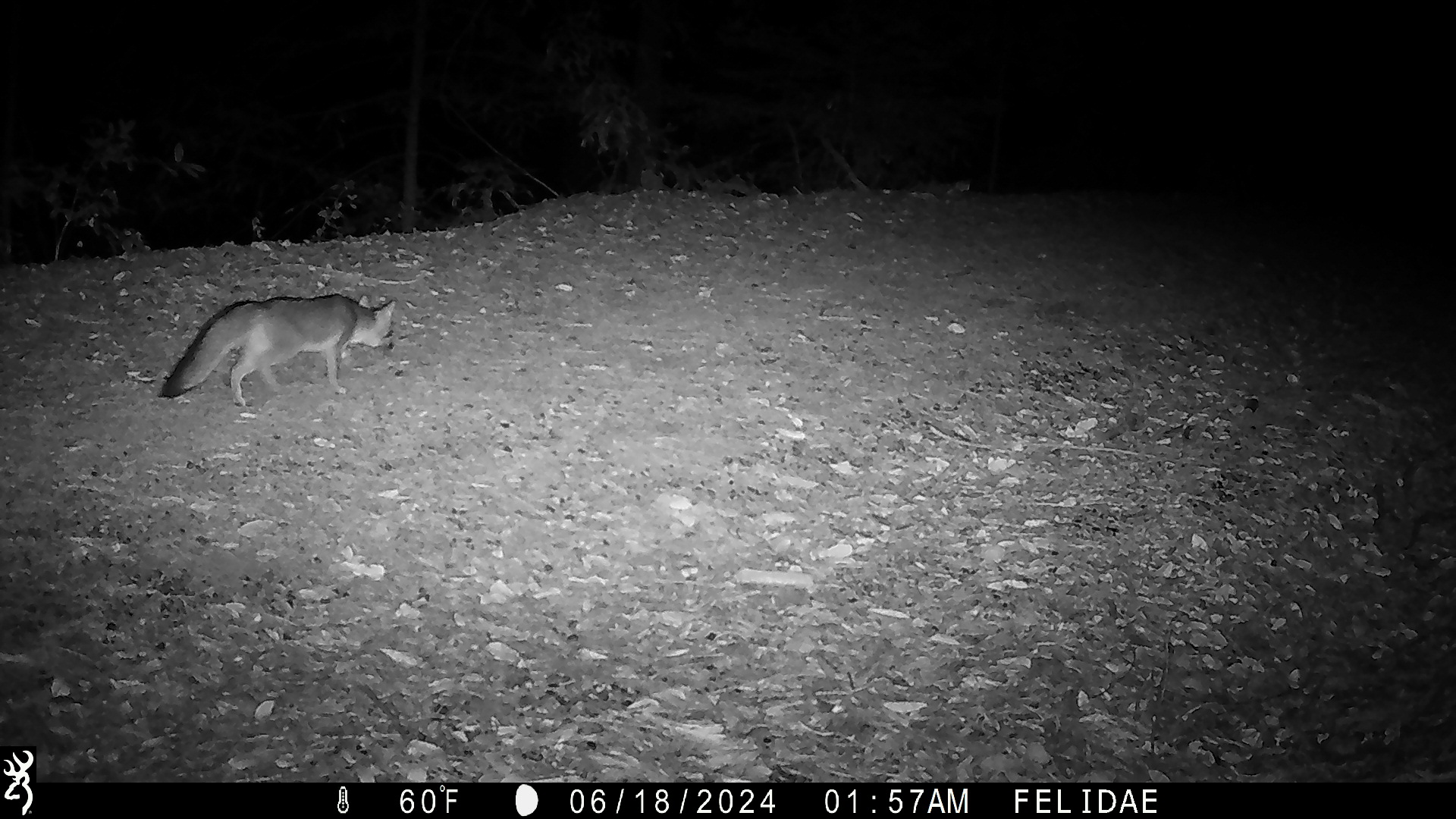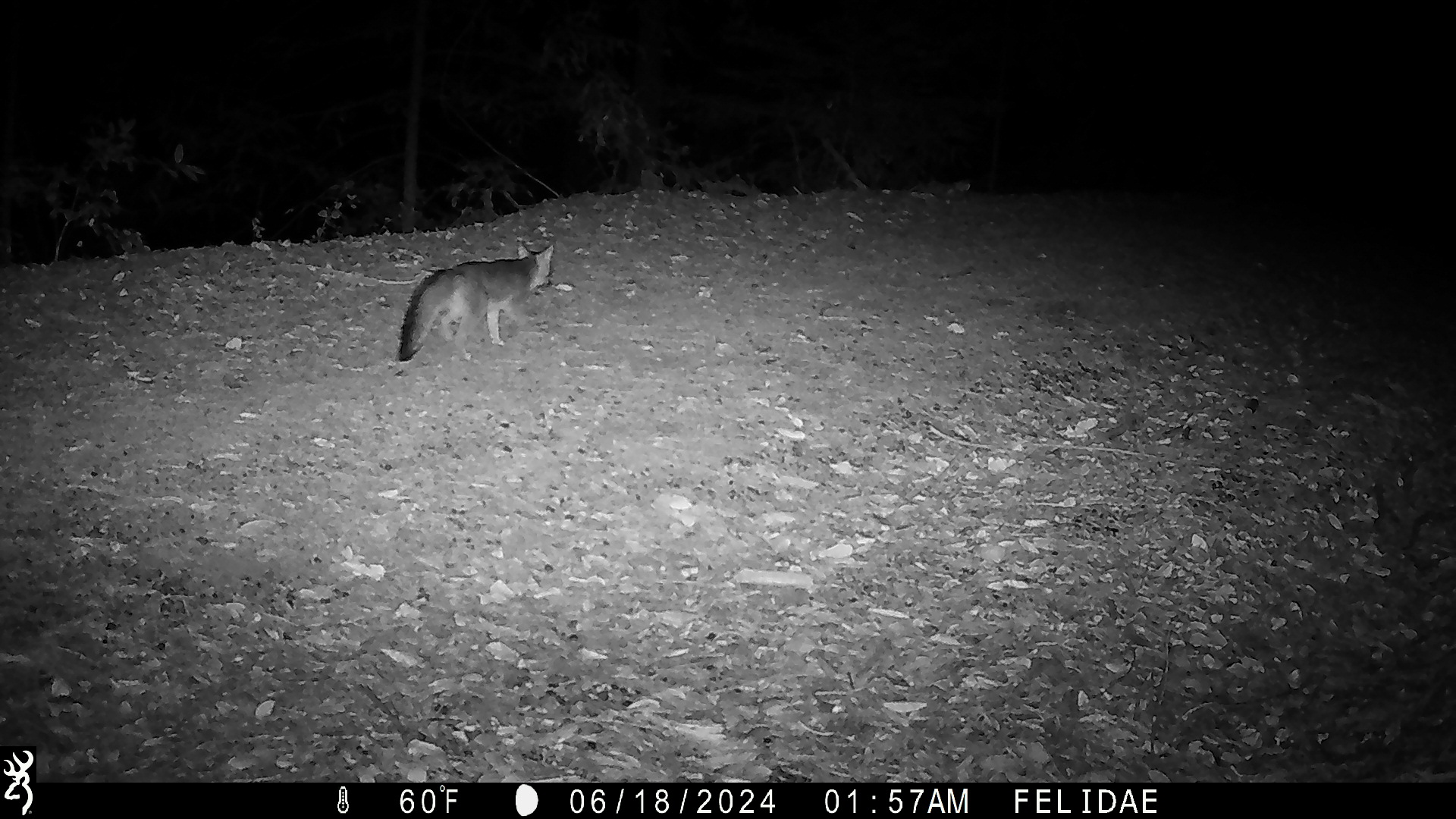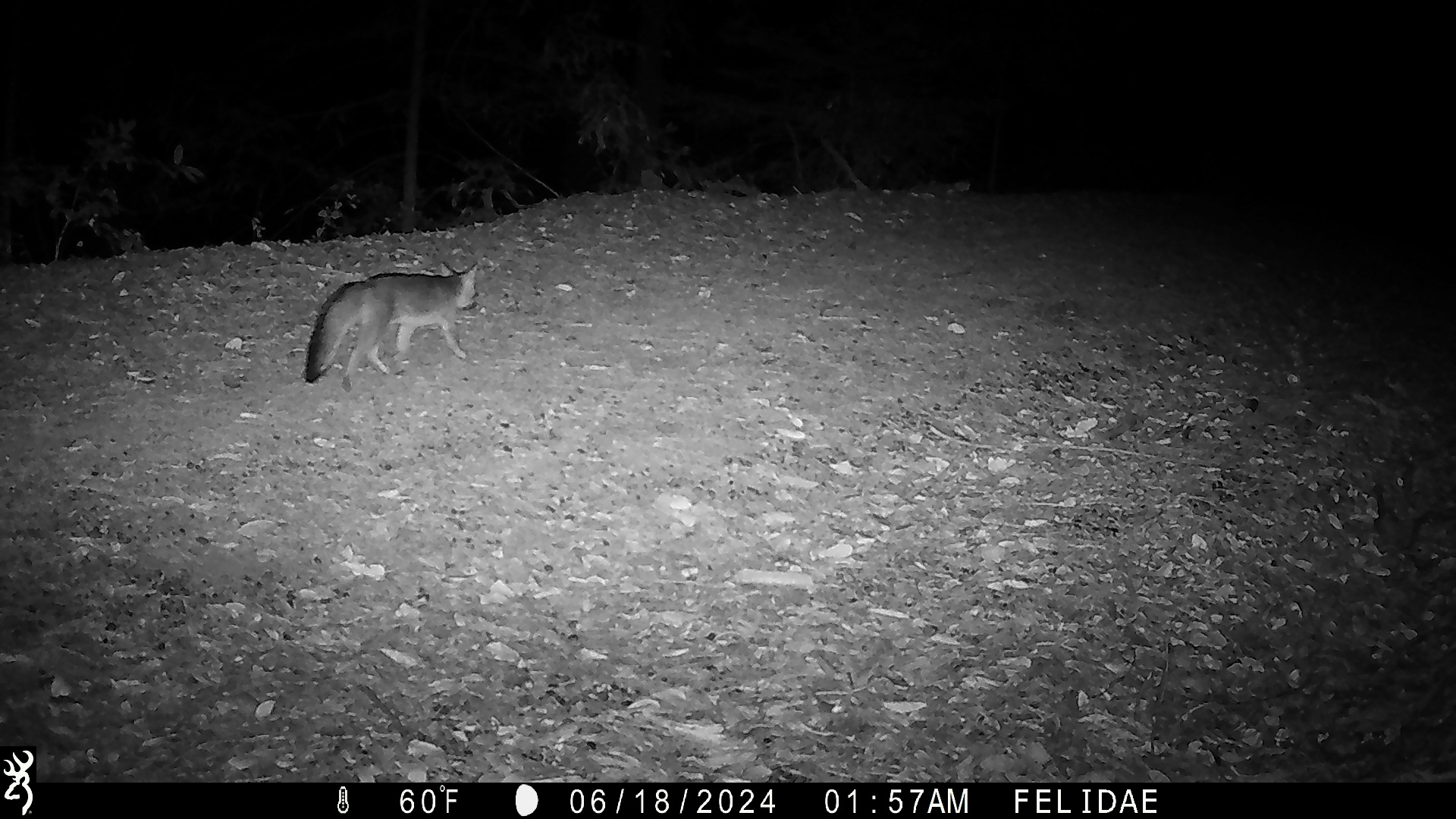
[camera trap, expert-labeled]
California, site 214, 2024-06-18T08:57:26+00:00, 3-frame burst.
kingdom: Animalia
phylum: Chordata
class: Mammalia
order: Carnivora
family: Canidae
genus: Urocyon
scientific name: Urocyon cinereoargenteus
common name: gray fox